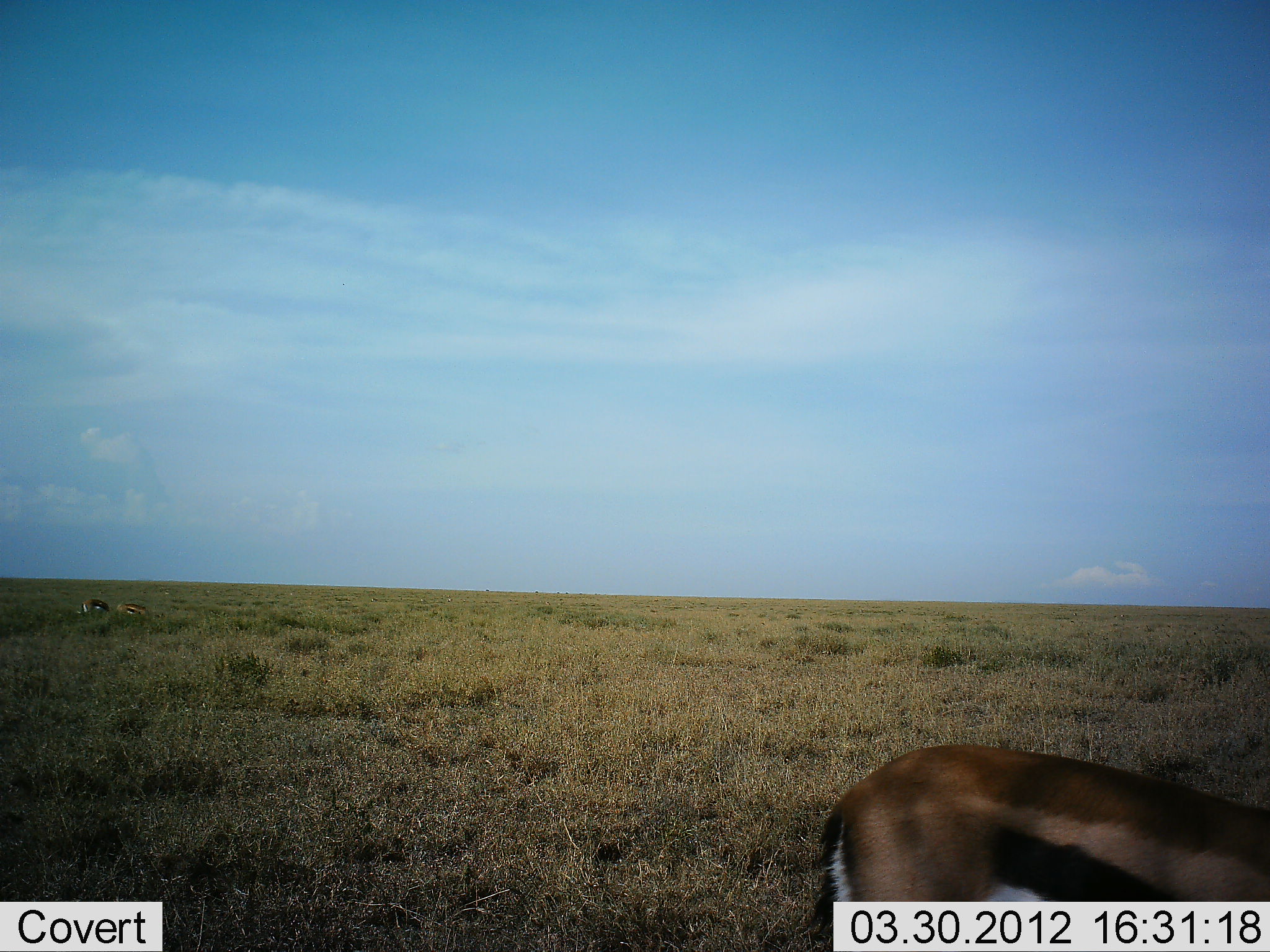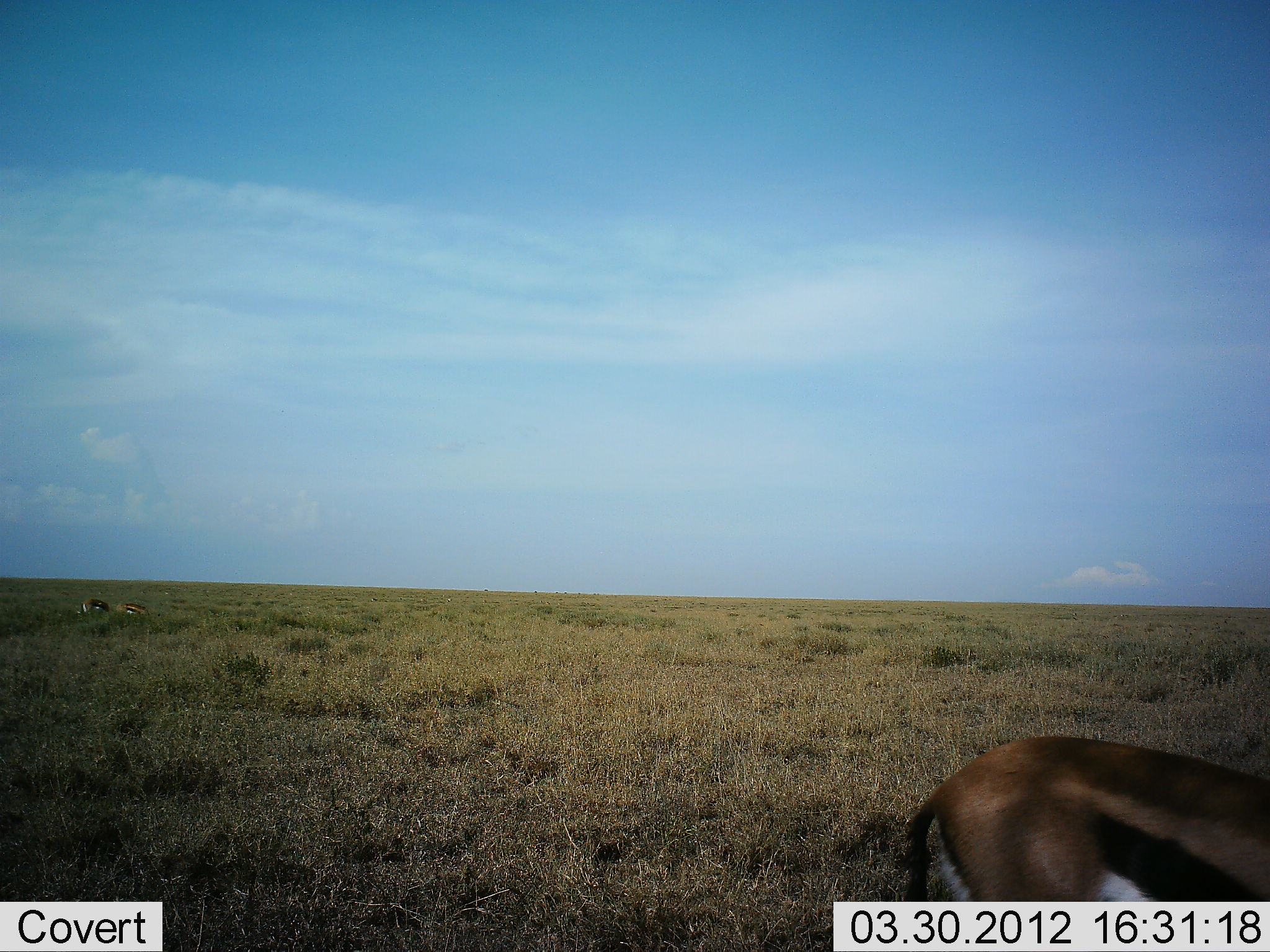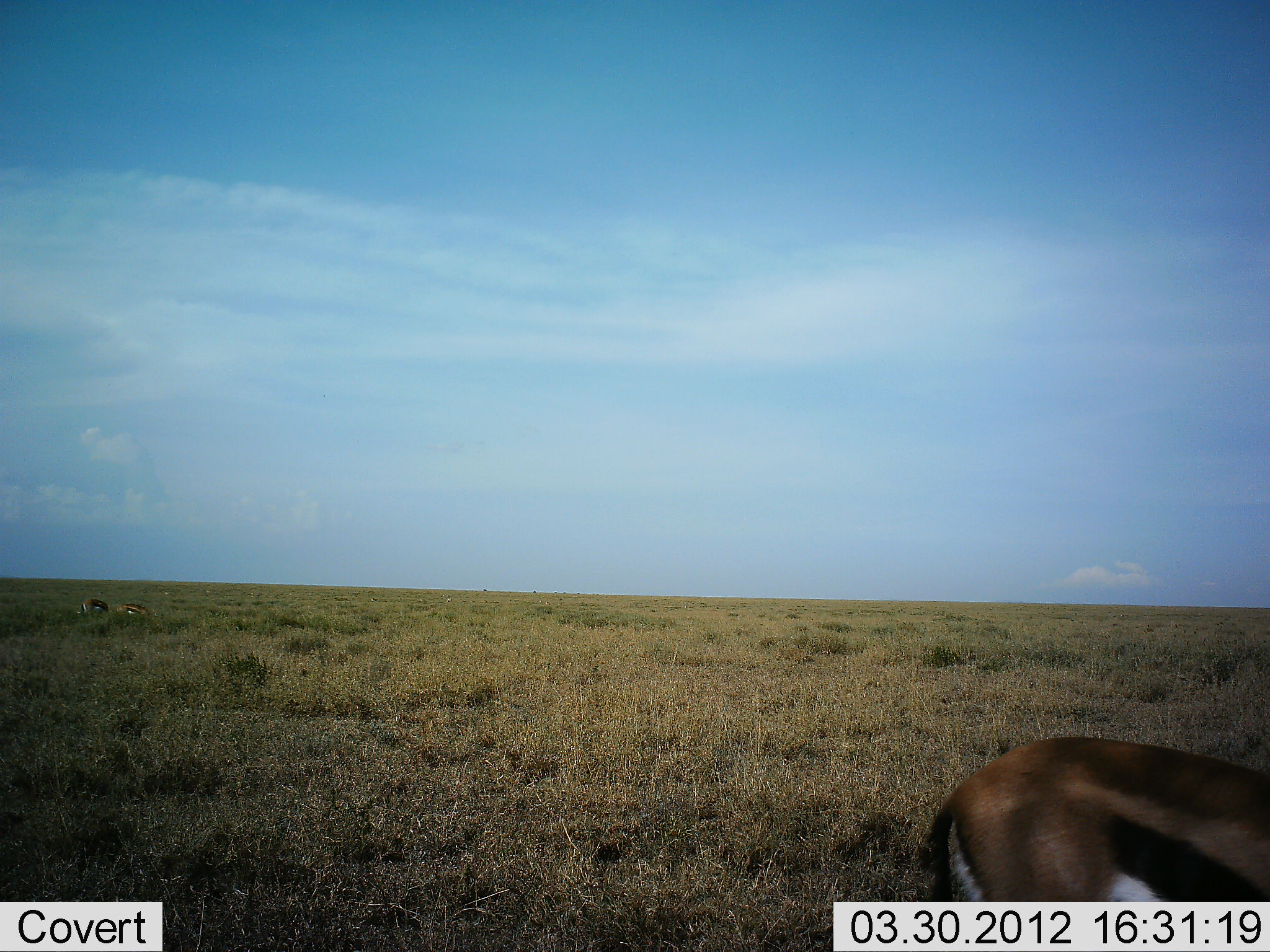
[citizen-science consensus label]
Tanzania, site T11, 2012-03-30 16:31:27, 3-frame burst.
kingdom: Animalia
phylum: Chordata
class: Mammalia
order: Artiodactyla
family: Bovidae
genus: Eudorcas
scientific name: Eudorcas thomsonii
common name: thomson's gazelle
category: gazellethomsons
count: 3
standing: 52%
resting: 17%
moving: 31%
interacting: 0%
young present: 0%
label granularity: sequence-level